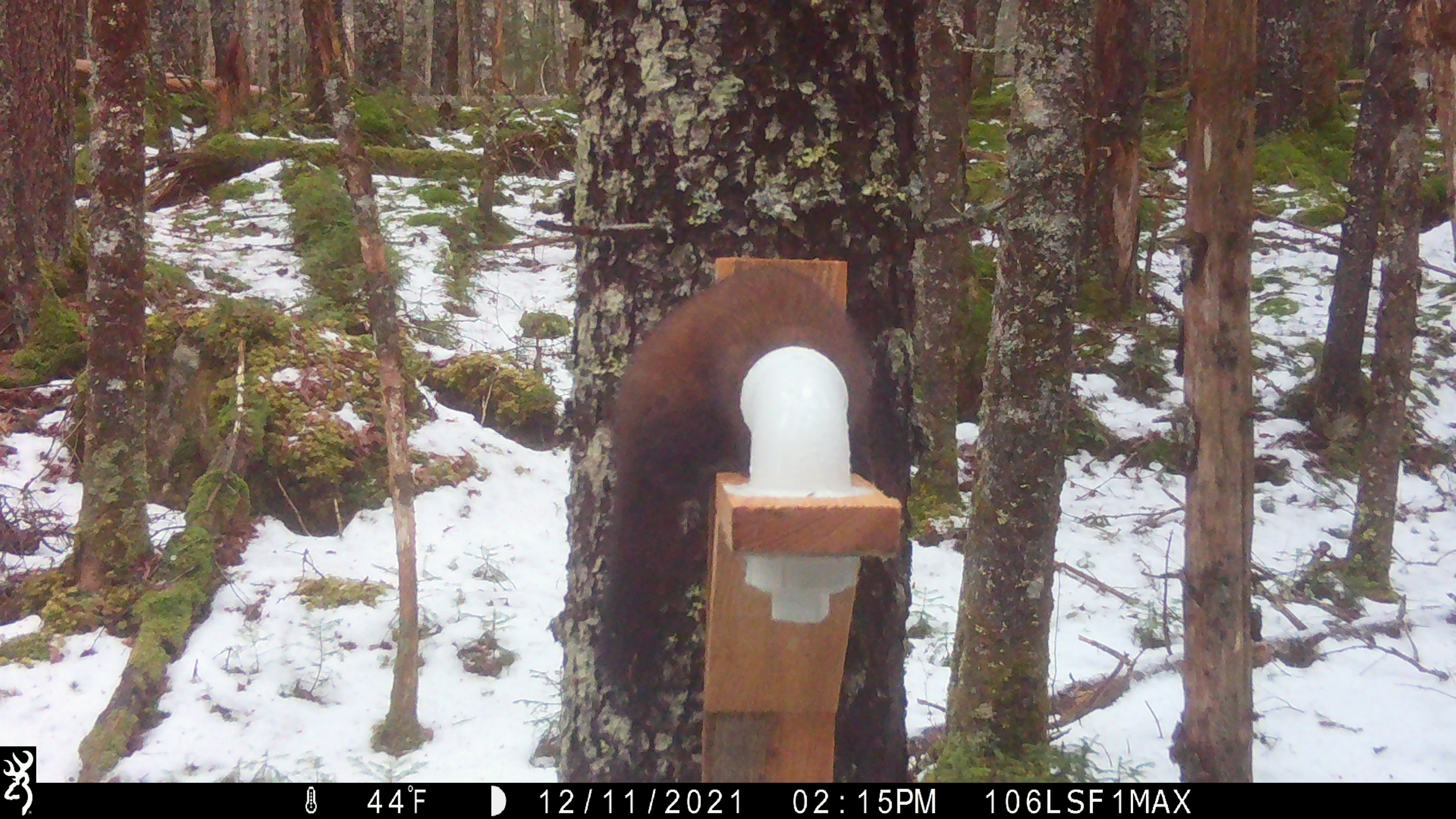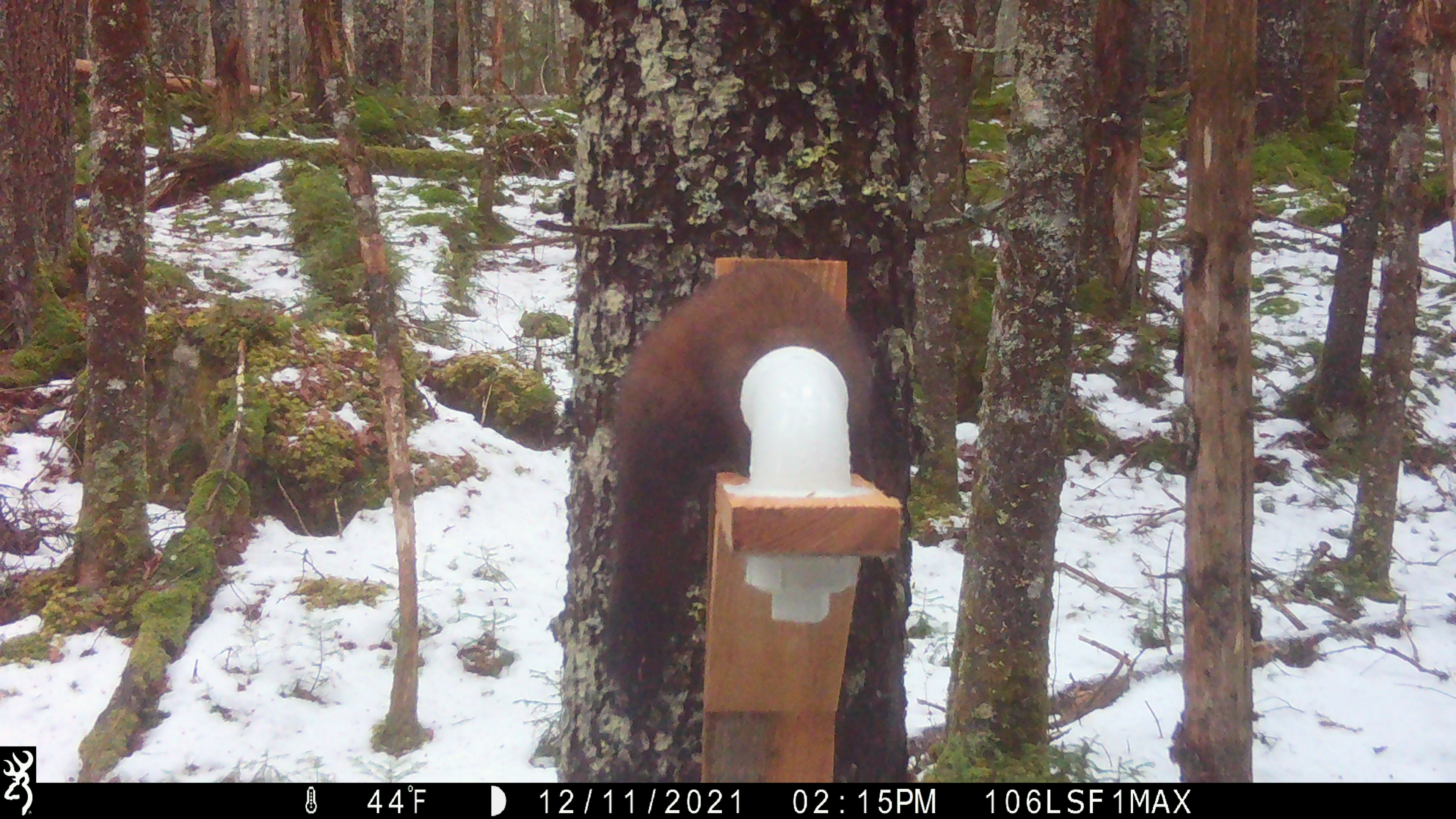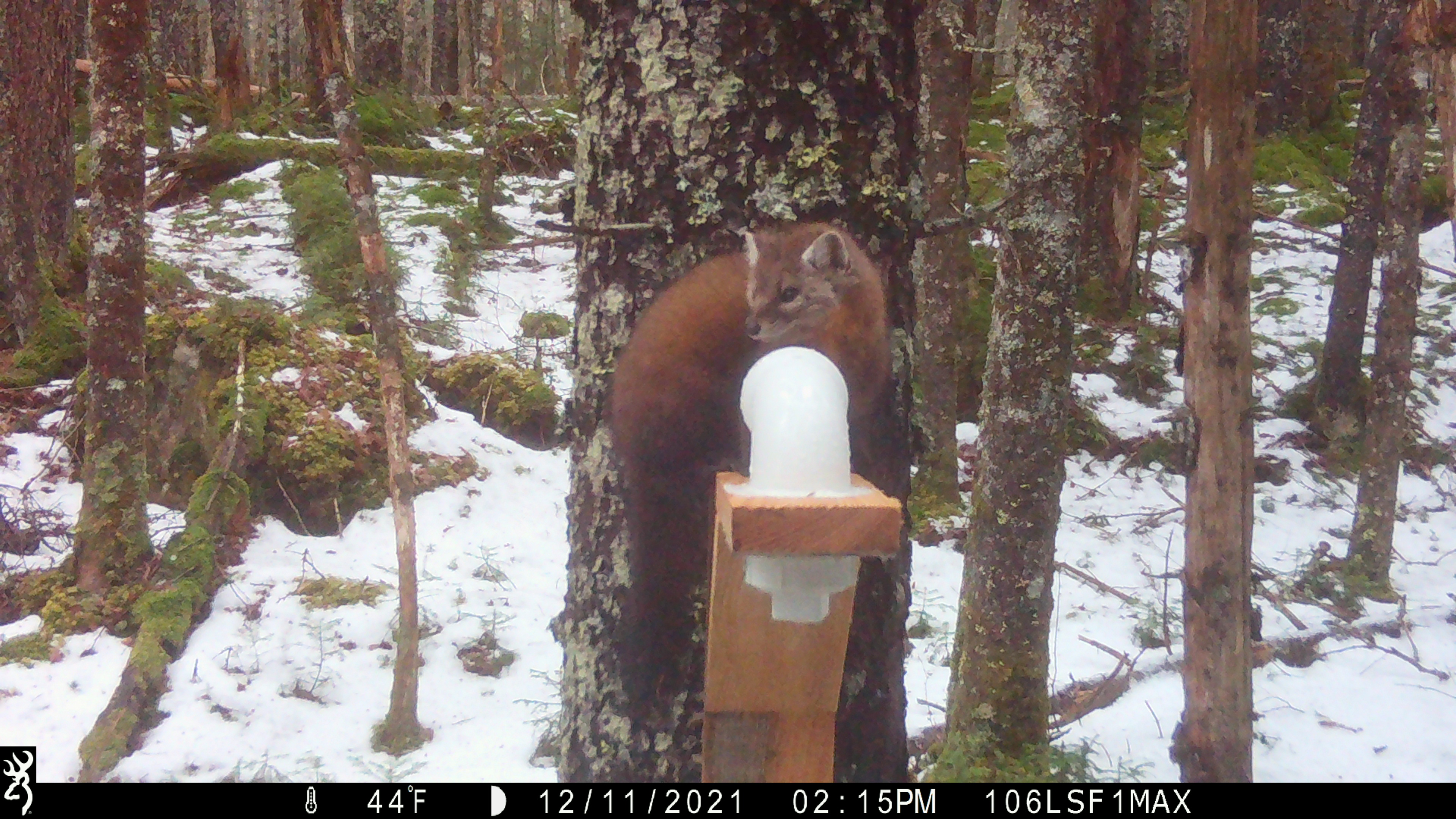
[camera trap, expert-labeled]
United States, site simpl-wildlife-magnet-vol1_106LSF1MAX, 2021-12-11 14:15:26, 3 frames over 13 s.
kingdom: Animalia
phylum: Chordata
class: Mammalia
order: Carnivora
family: Mustelidae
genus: Martes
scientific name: Martes americana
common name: american marten